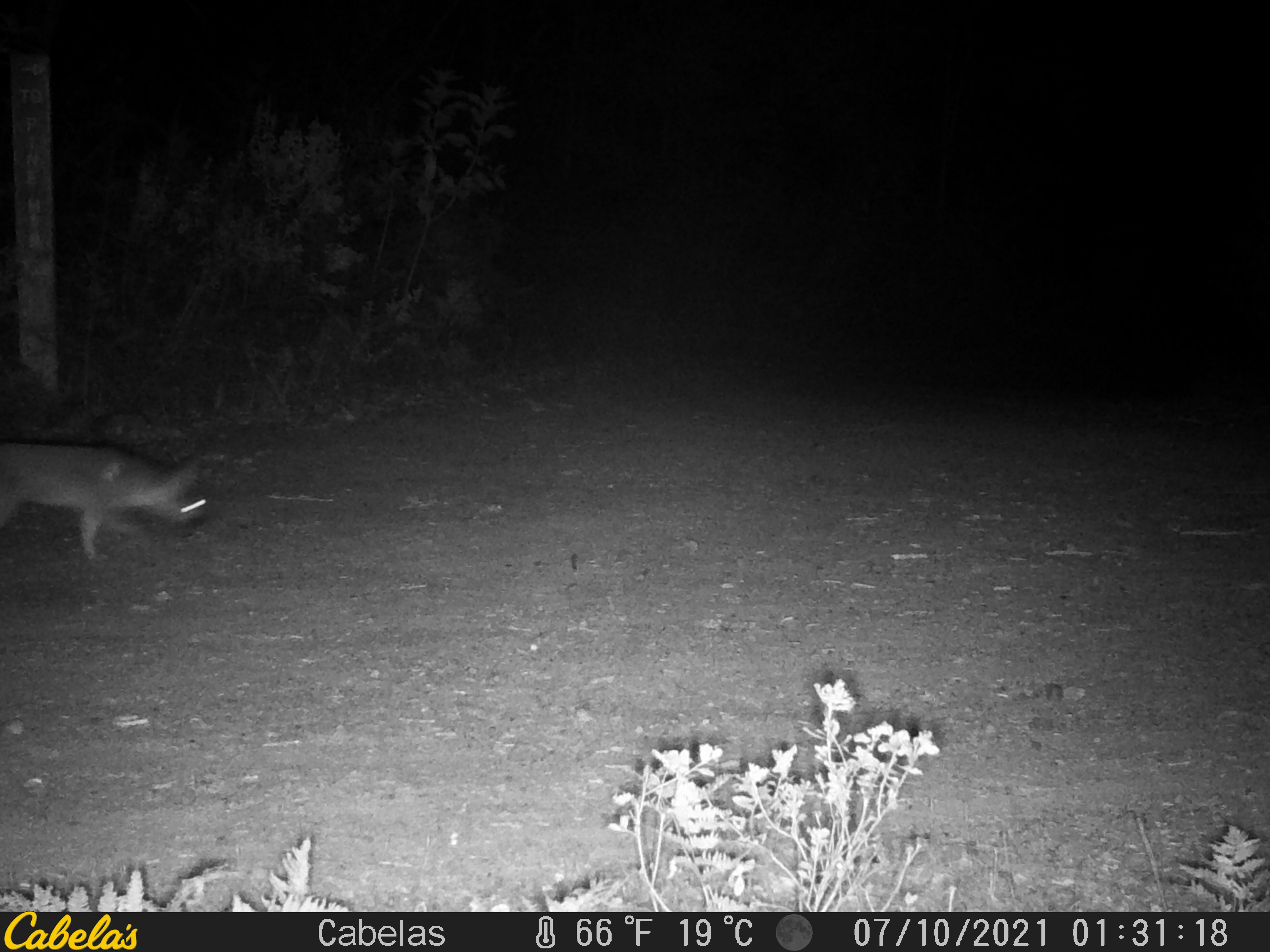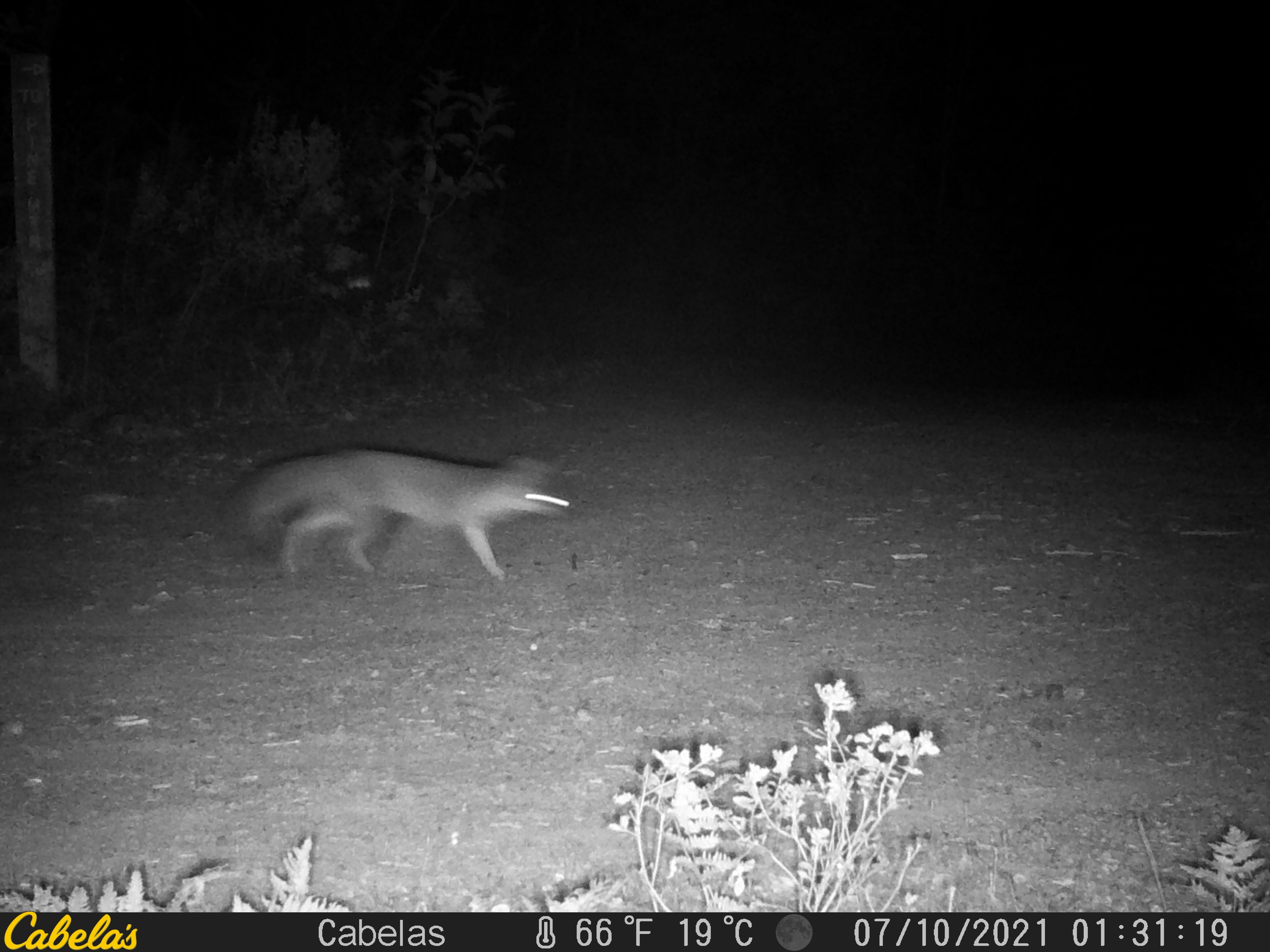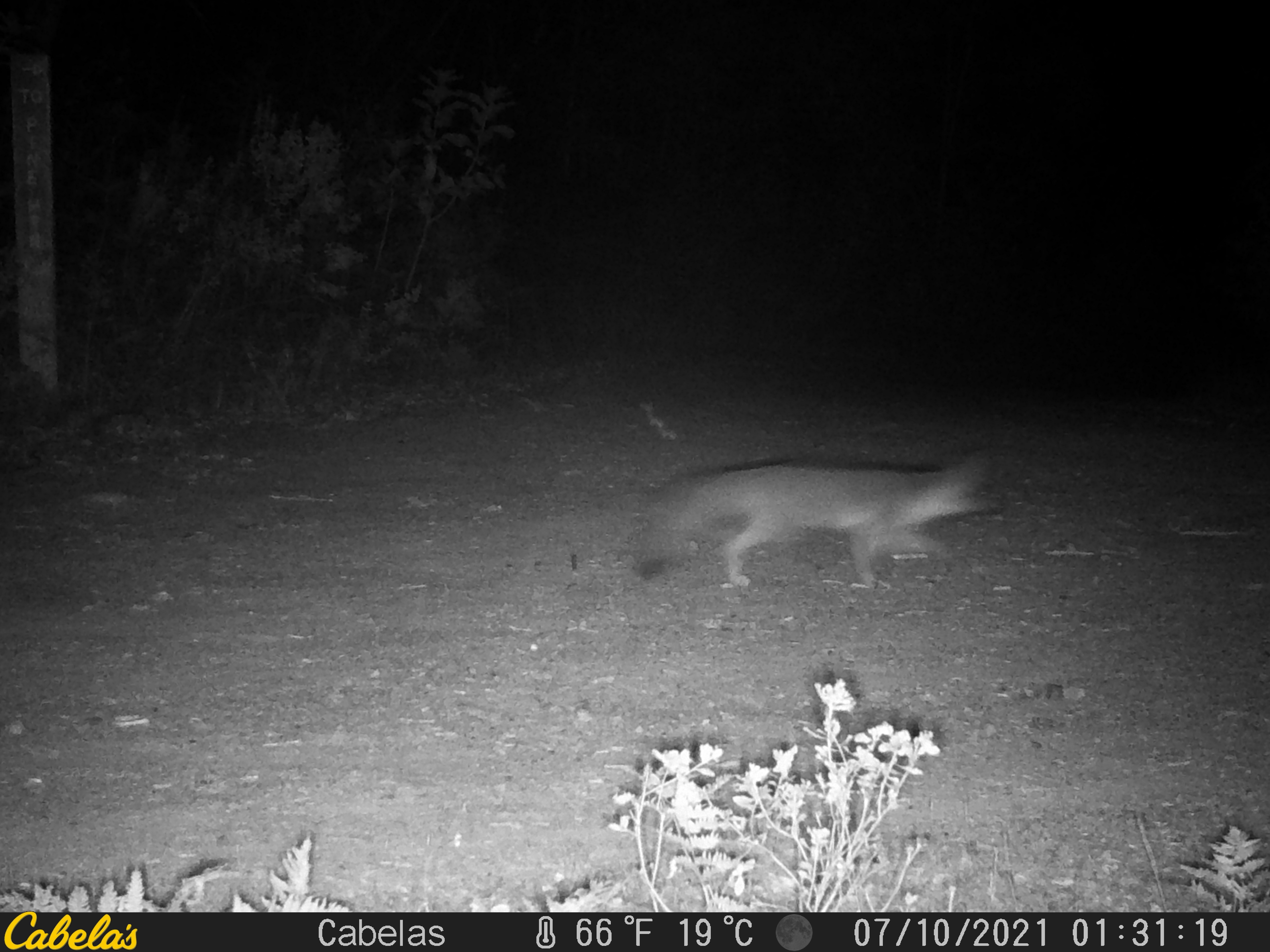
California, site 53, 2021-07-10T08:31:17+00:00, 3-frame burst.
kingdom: Animalia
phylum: Chordata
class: Mammalia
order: Carnivora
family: Canidae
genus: Urocyon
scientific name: Urocyon cinereoargenteus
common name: gray fox